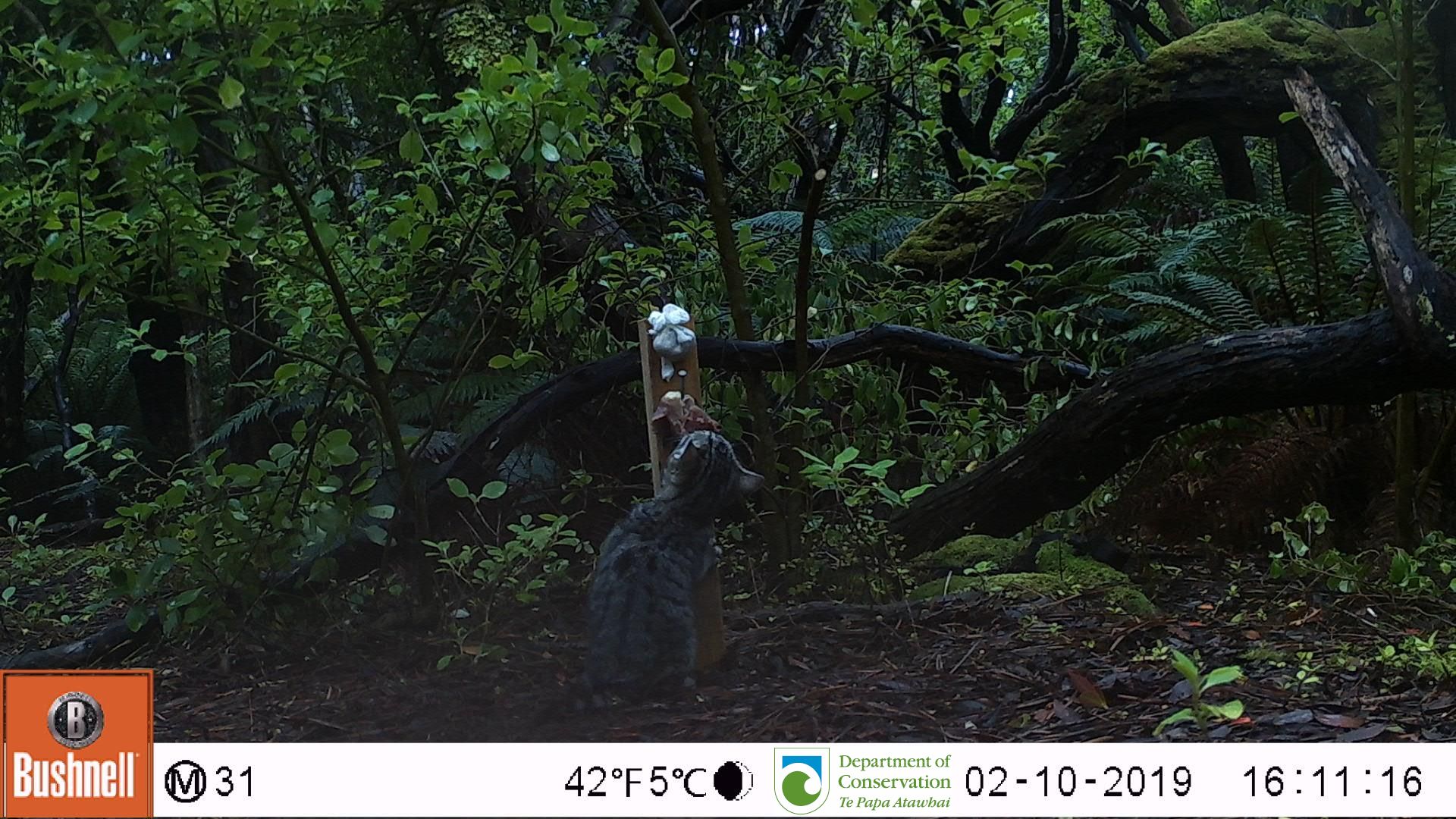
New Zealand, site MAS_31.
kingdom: Animalia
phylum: Chordata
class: Mammalia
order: Carnivora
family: Felidae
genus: Felis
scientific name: Felis catus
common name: domestic cat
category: cat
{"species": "cat (domestic cat) (Felis catus)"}